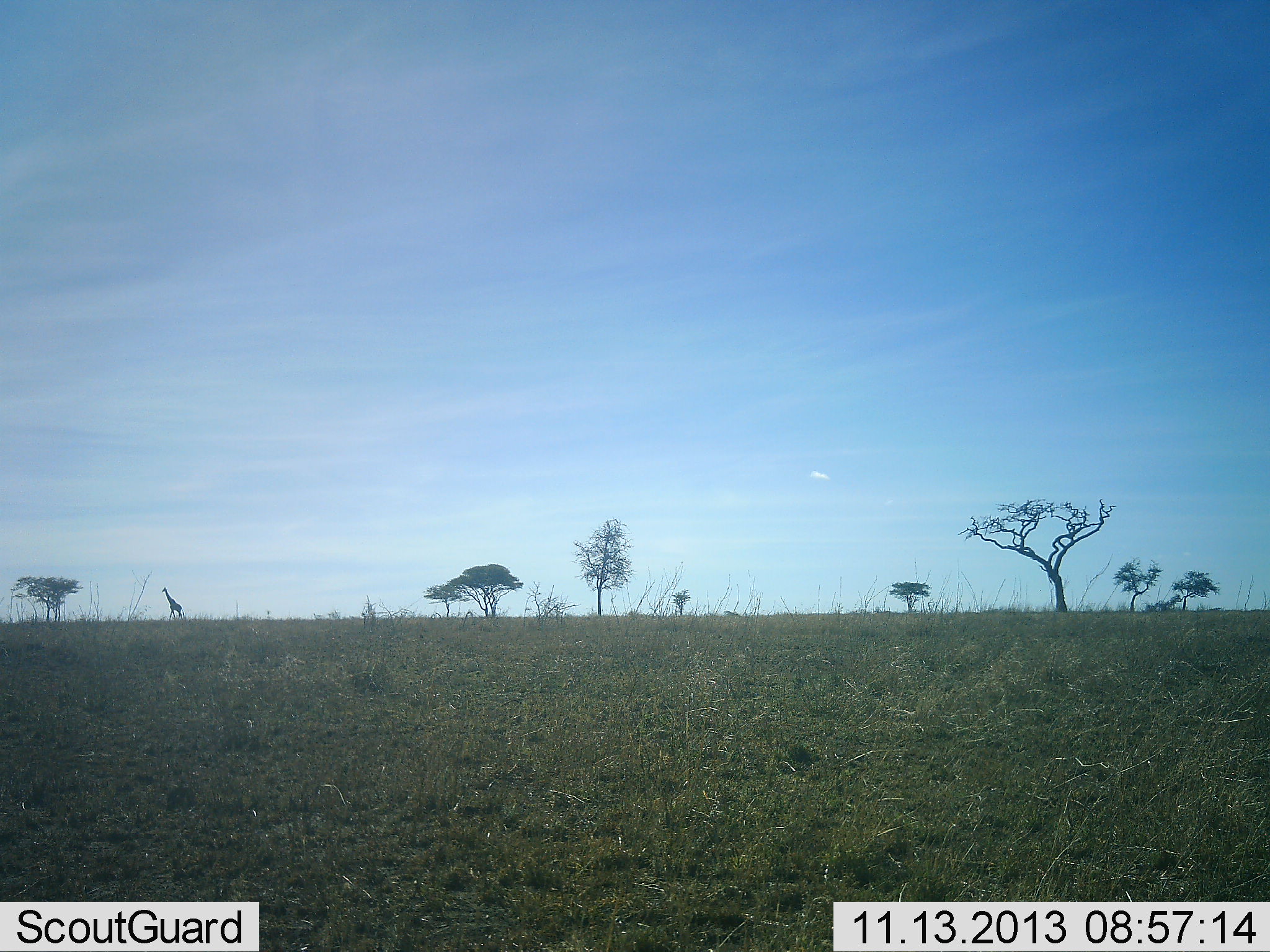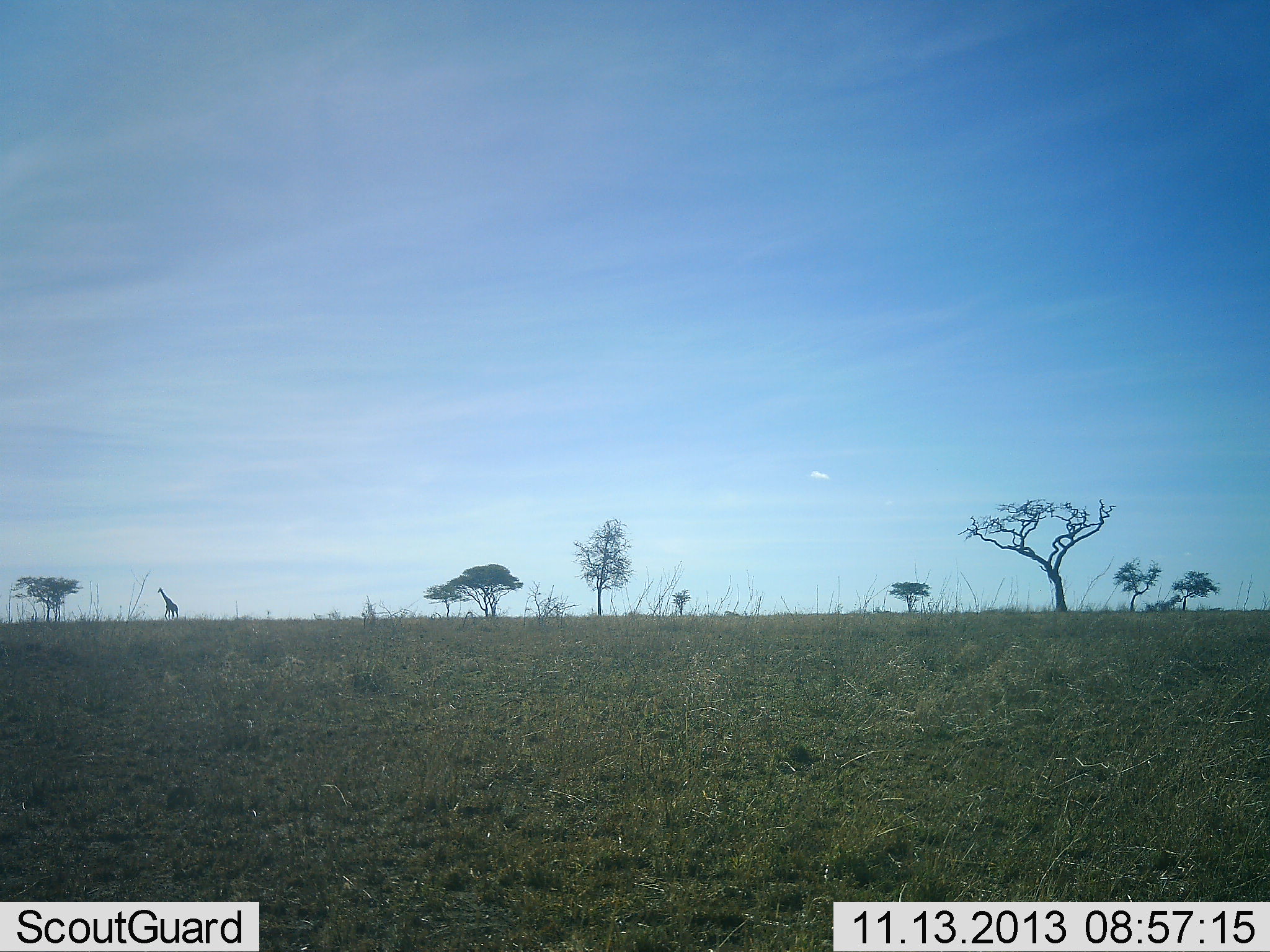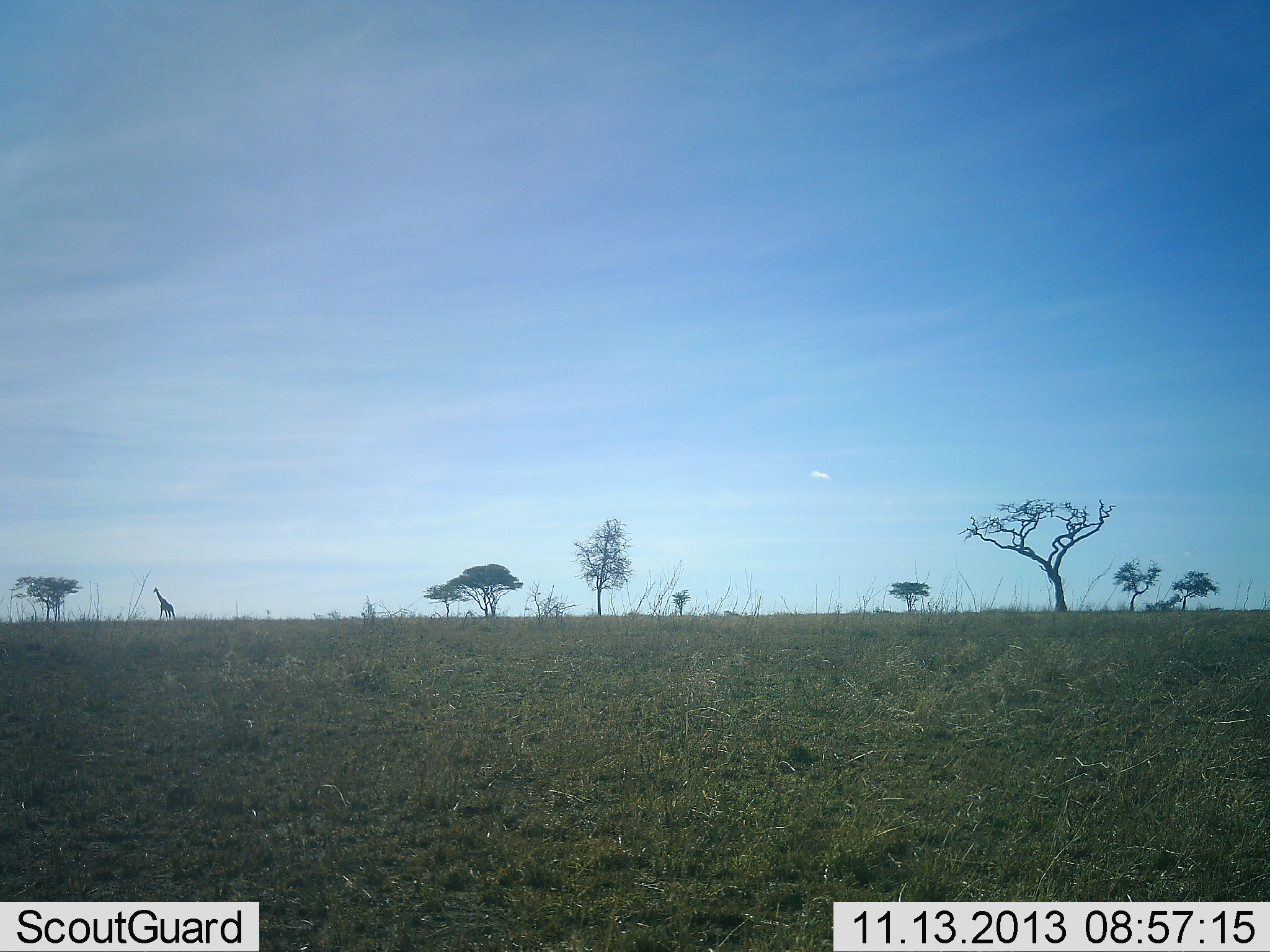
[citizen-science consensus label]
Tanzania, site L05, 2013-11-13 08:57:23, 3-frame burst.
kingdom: Animalia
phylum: Chordata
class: Mammalia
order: Artiodactyla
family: Giraffidae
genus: Giraffa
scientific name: Giraffa camelopardalis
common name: giraffe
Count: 1.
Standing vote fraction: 10%.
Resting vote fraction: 0%.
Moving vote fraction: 90%.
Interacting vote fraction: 0%.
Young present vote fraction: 0%.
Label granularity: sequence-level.